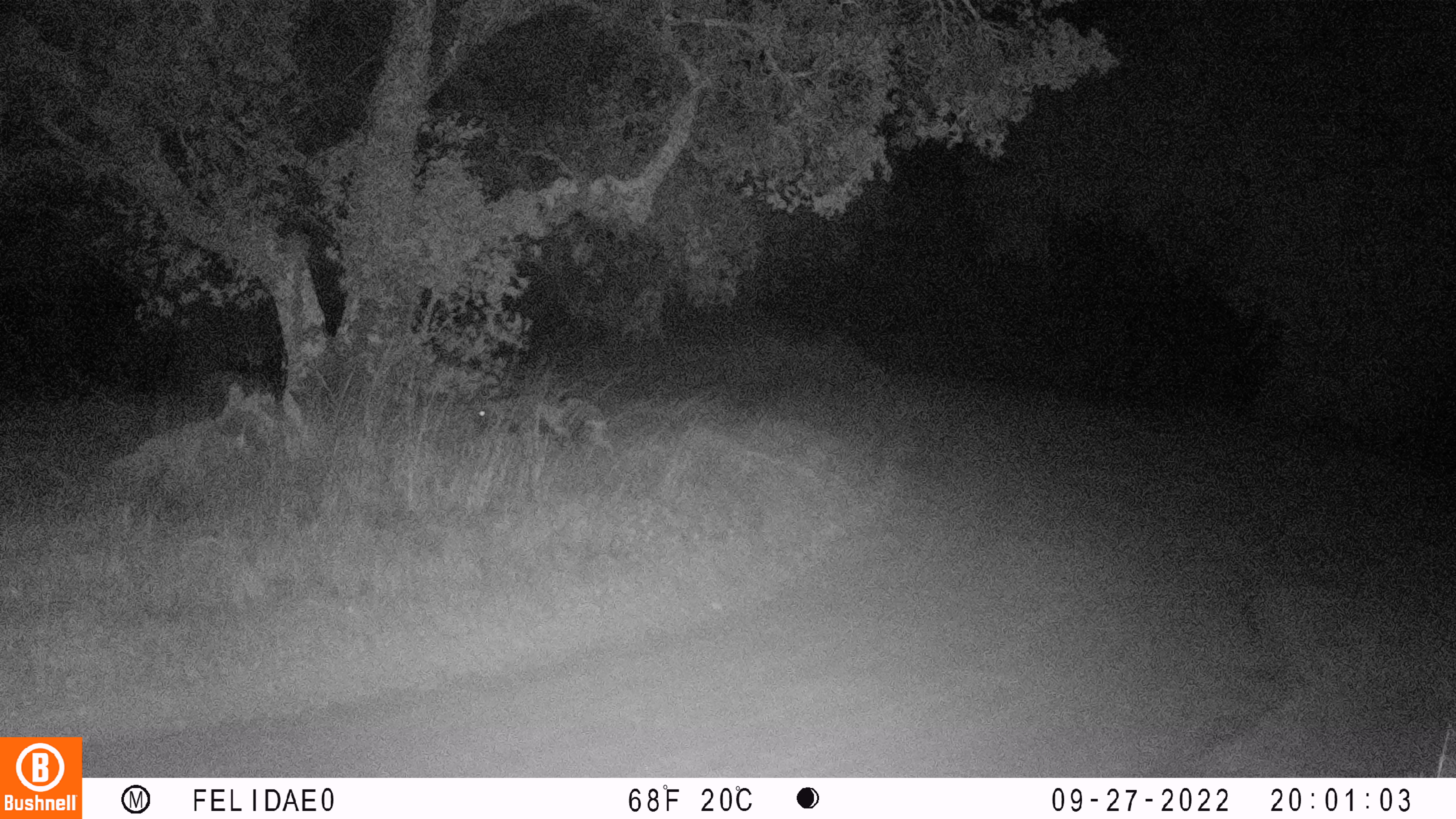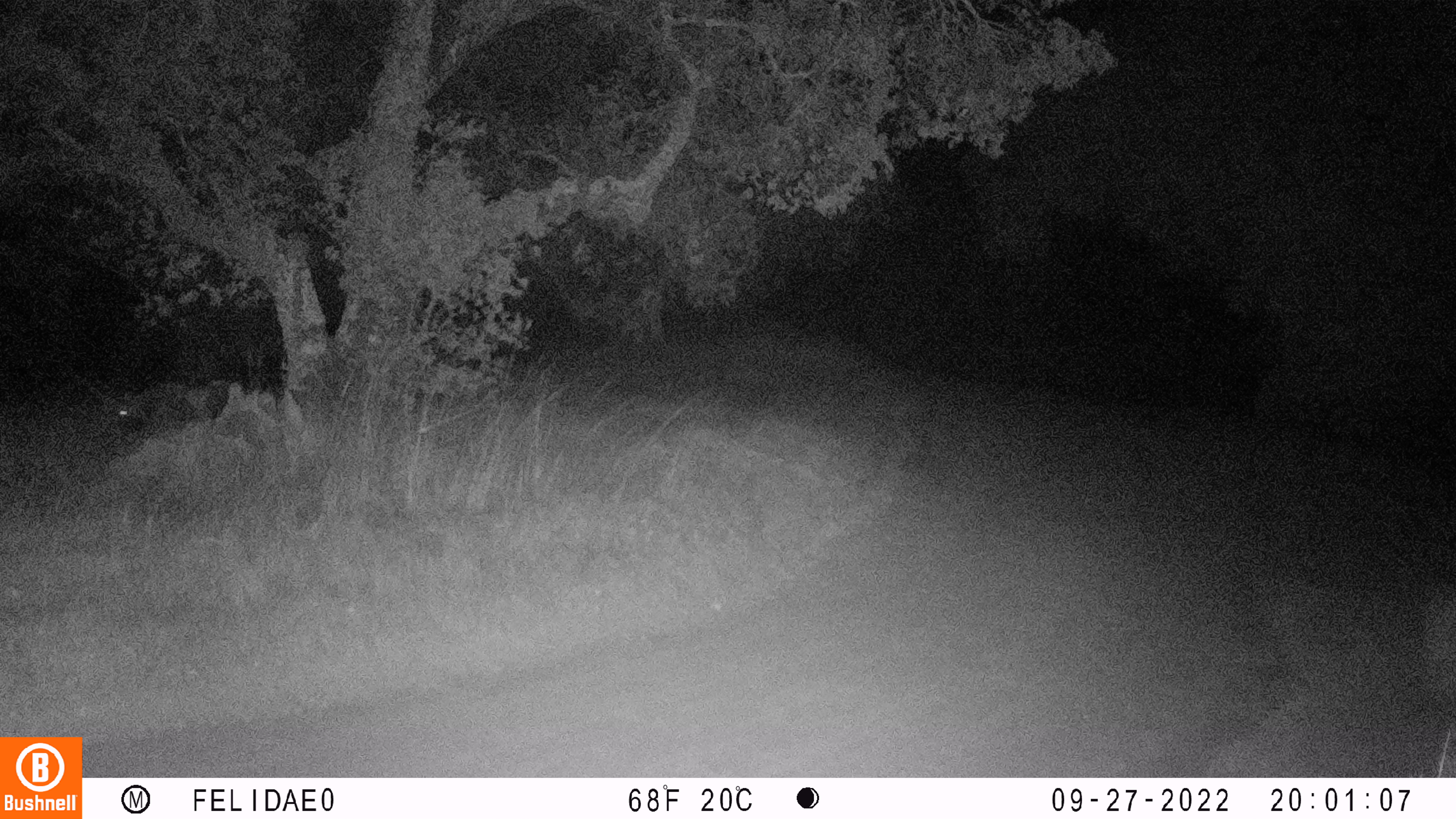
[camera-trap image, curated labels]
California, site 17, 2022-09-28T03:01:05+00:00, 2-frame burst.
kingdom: Animalia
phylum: Chordata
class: Mammalia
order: Artiodactyla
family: Suidae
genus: Sus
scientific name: Sus scrofa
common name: wild boar